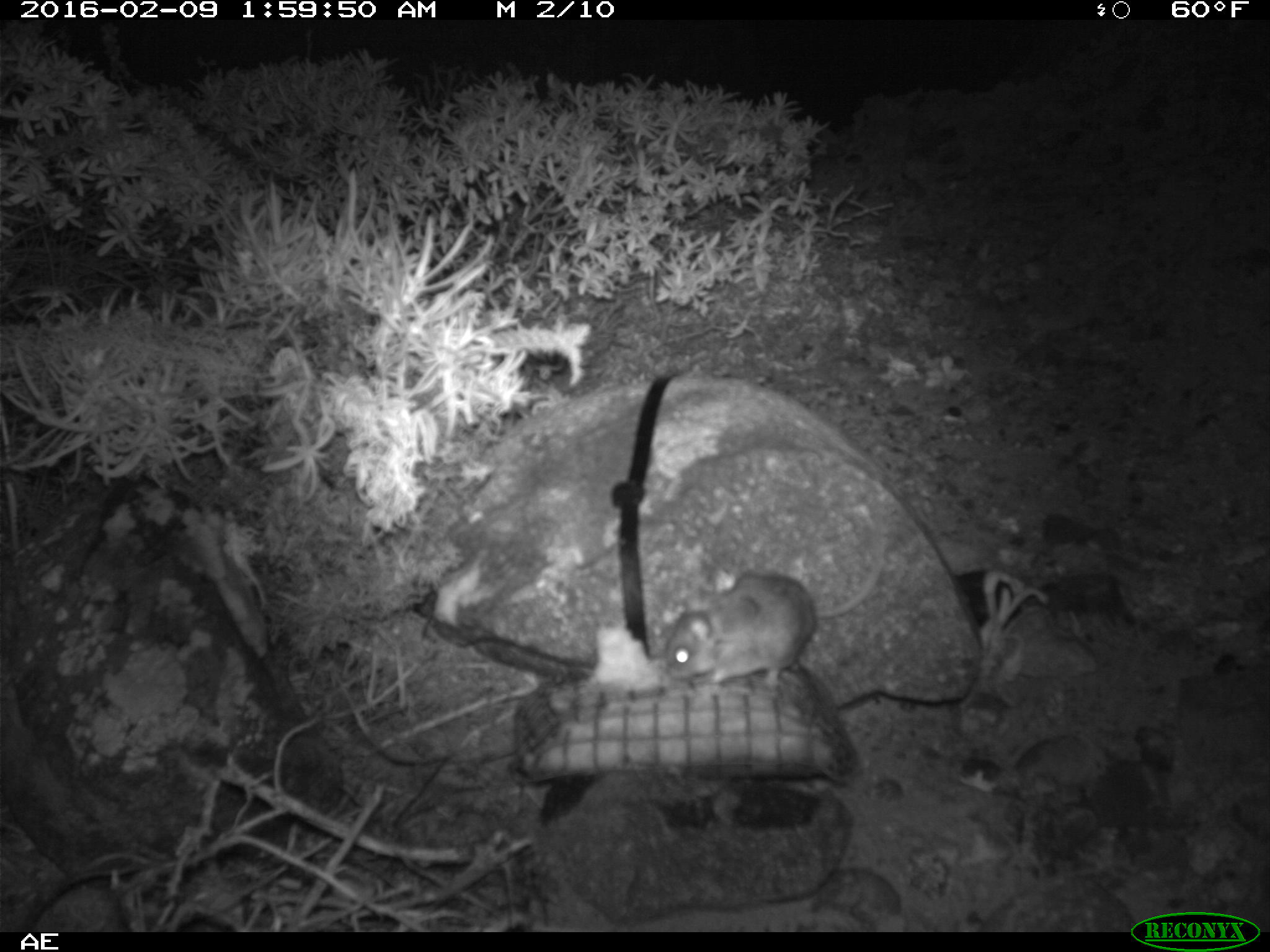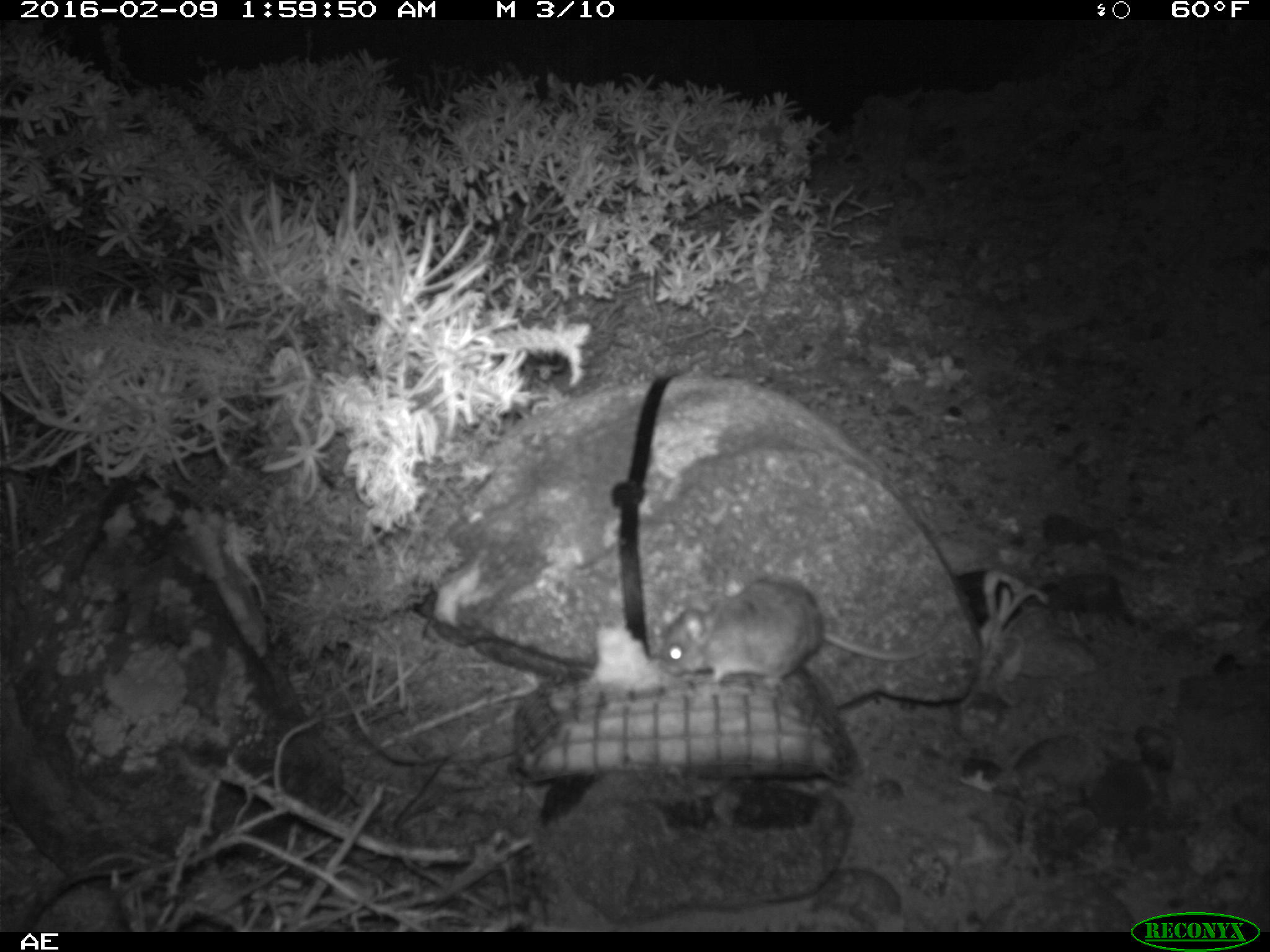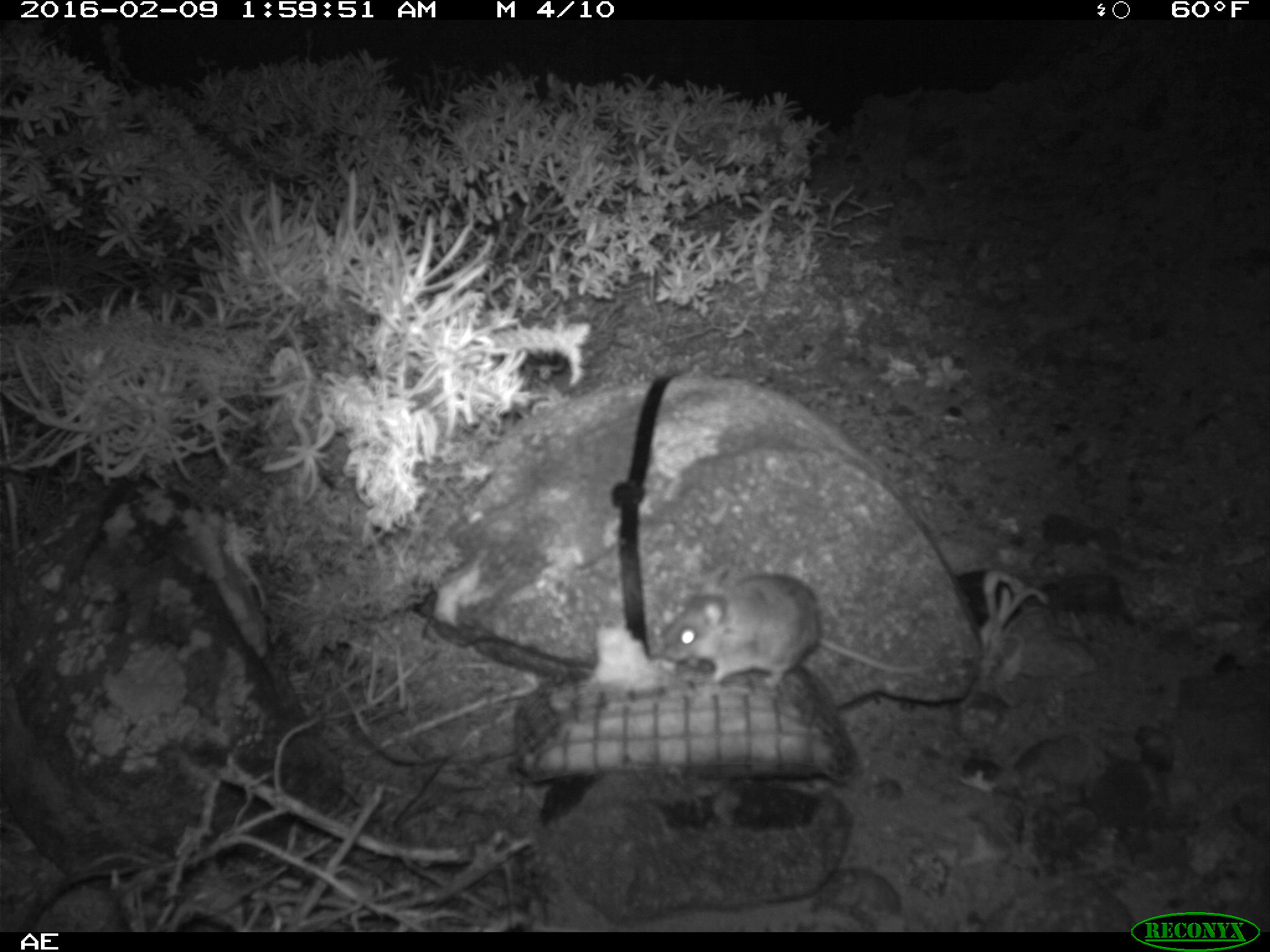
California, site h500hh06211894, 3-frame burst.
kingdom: Animalia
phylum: Chordata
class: Mammalia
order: Rodentia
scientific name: Rodentia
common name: rodent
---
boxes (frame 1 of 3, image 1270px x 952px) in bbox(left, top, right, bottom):
rodent: bbox(668, 532, 887, 689)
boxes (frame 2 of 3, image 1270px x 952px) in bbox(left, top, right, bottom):
rodent: bbox(659, 578, 955, 687)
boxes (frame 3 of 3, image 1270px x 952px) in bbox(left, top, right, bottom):
rodent: bbox(653, 571, 954, 685)